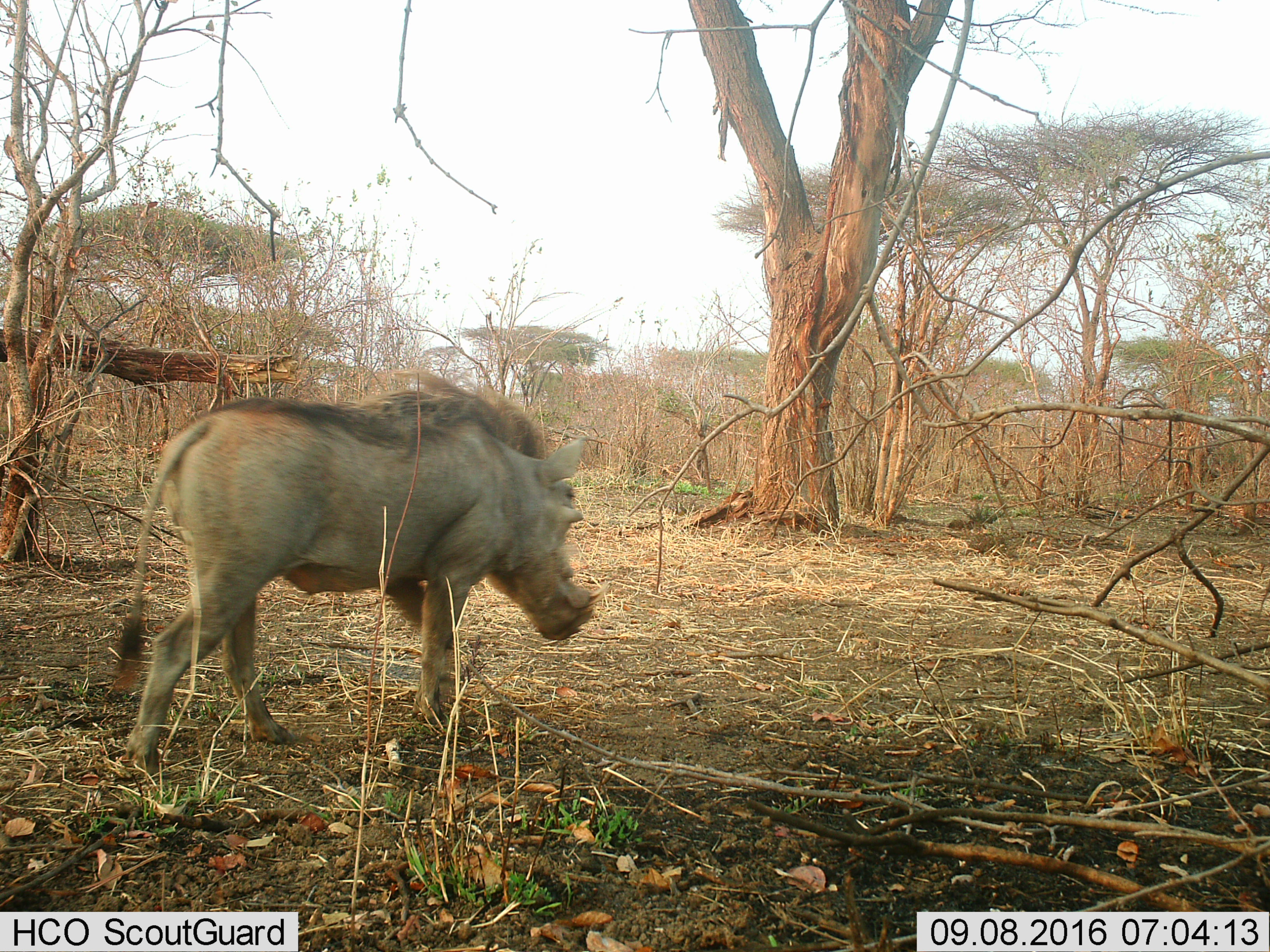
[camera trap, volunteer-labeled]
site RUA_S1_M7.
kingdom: Animalia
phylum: Chordata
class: Mammalia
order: Artiodactyla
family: Suidae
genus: Phacochoerus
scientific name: Phacochoerus africanus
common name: warthog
Warthog (Phacochoerus africanus), count 1. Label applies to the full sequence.